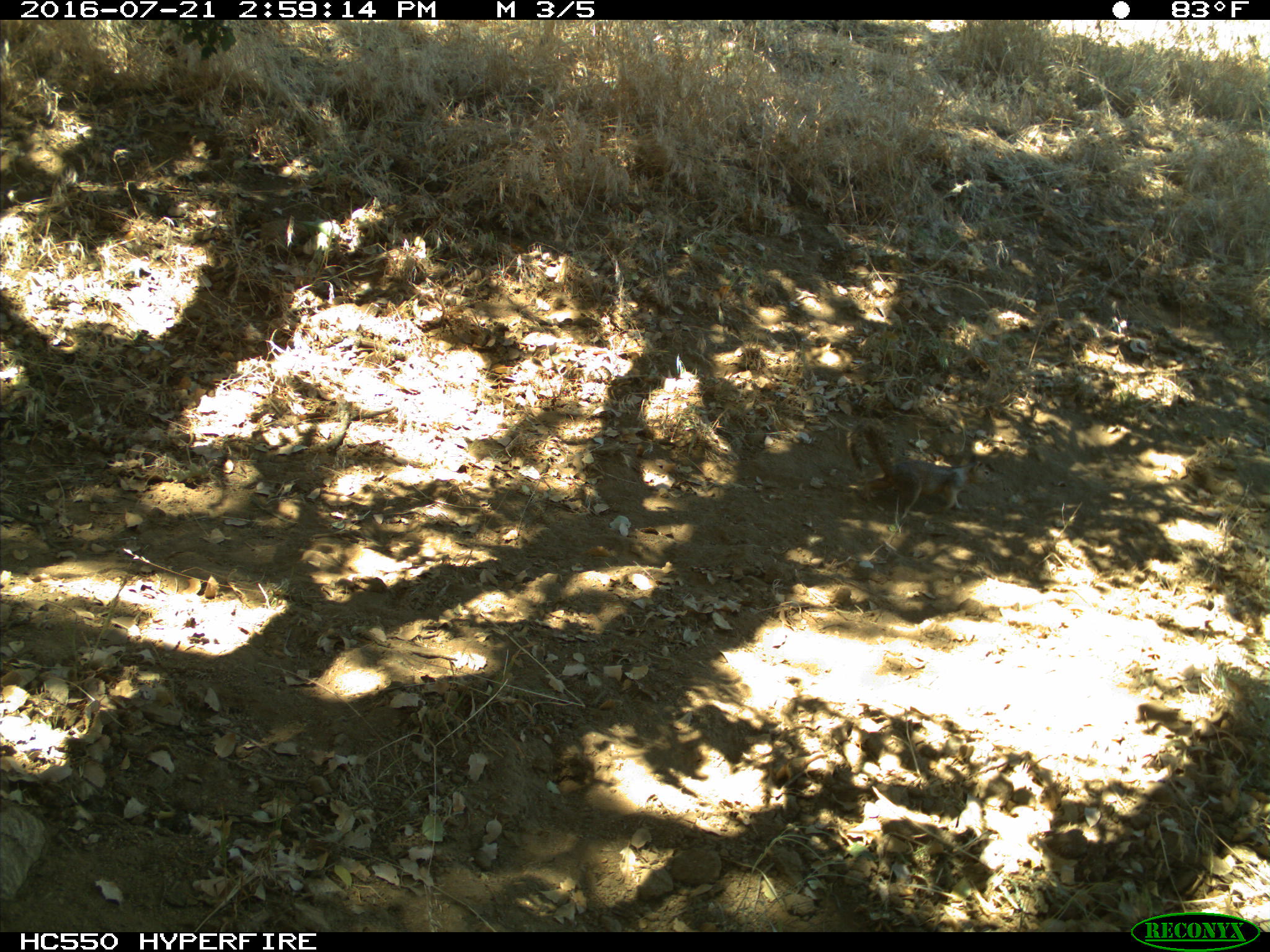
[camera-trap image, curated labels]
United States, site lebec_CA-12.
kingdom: Animalia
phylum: Chordata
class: Mammalia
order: Rodentia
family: Sciuridae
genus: Otospermophilus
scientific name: Otospermophilus beecheyi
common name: california ground squirrel